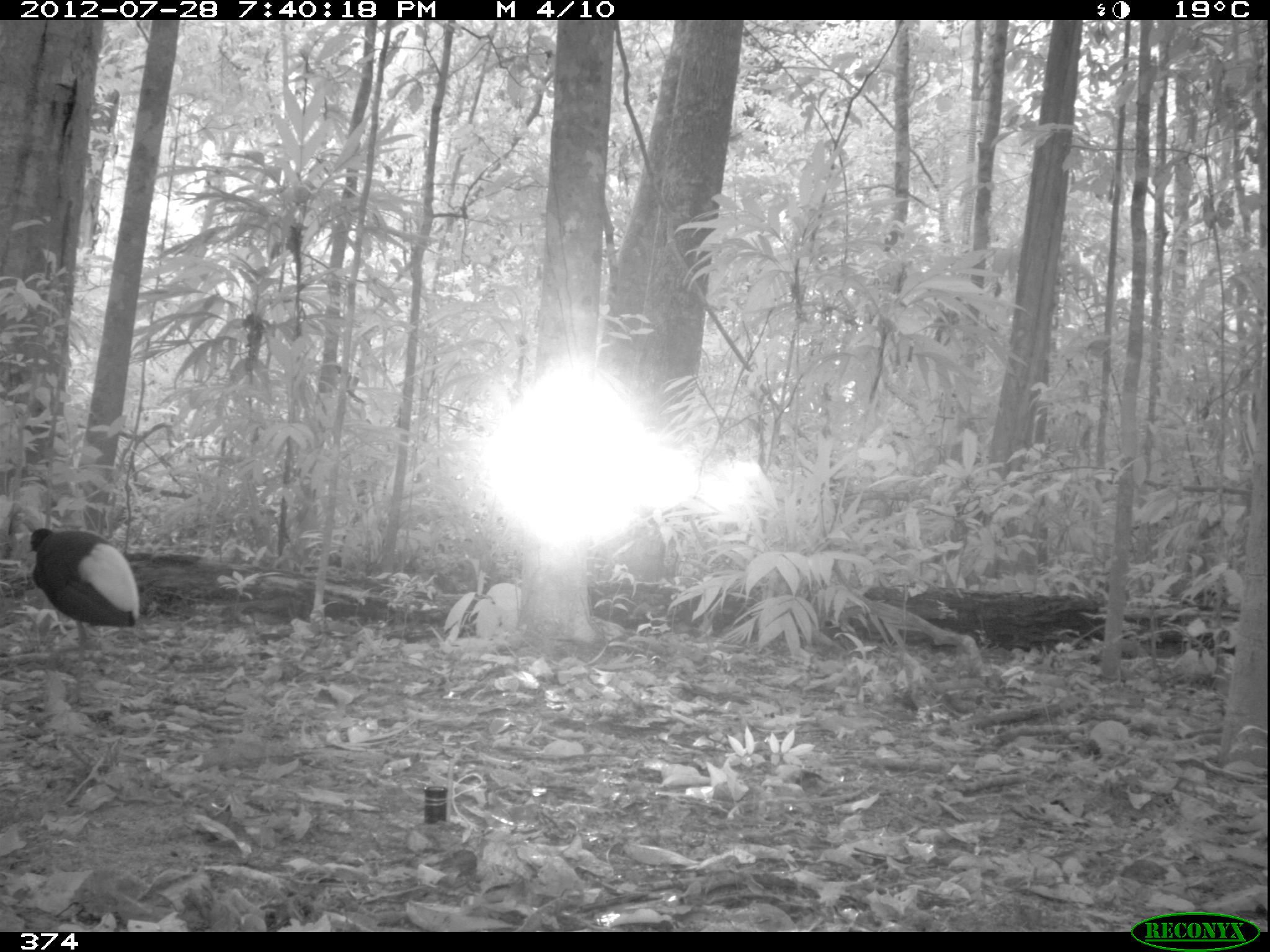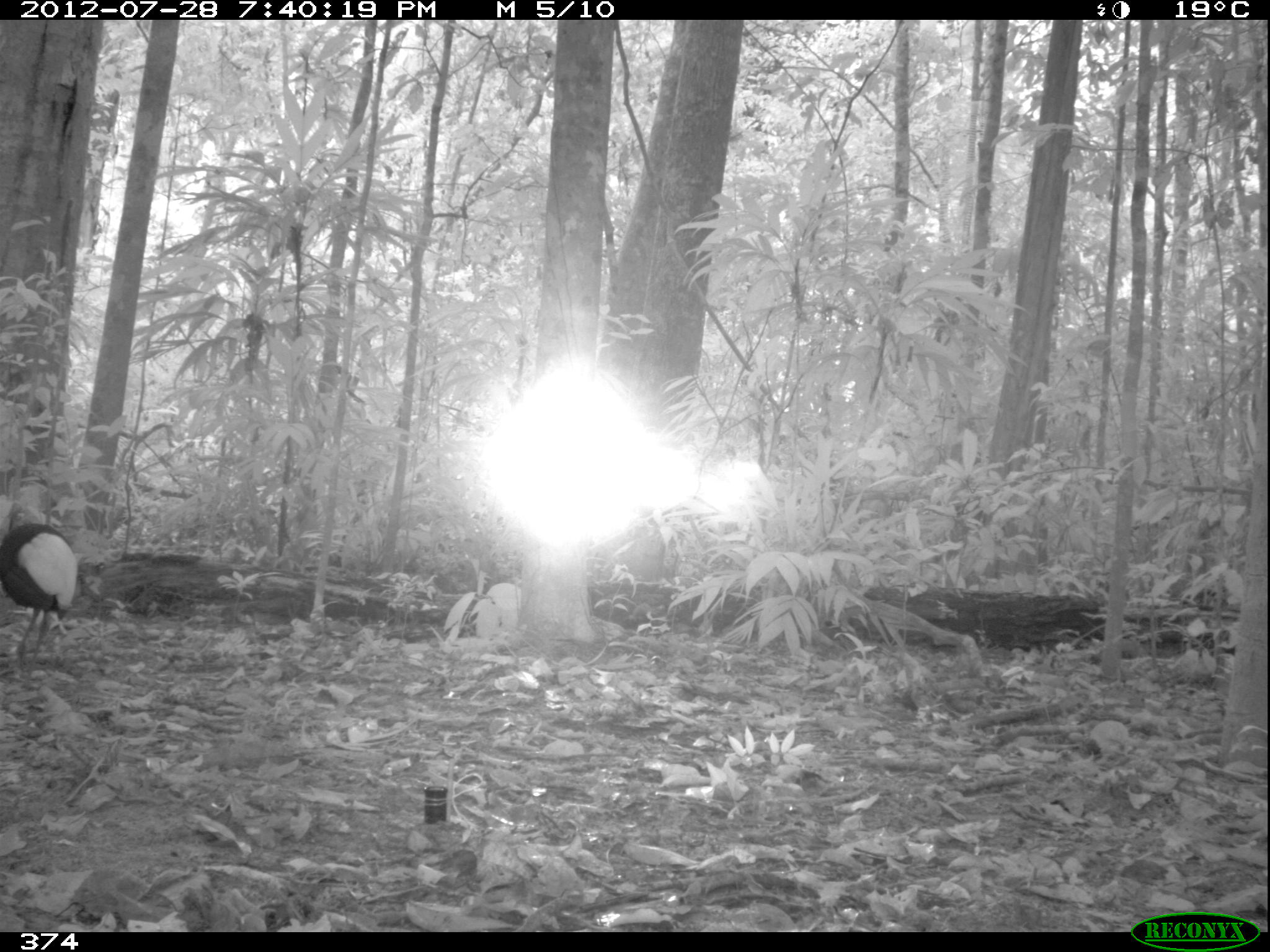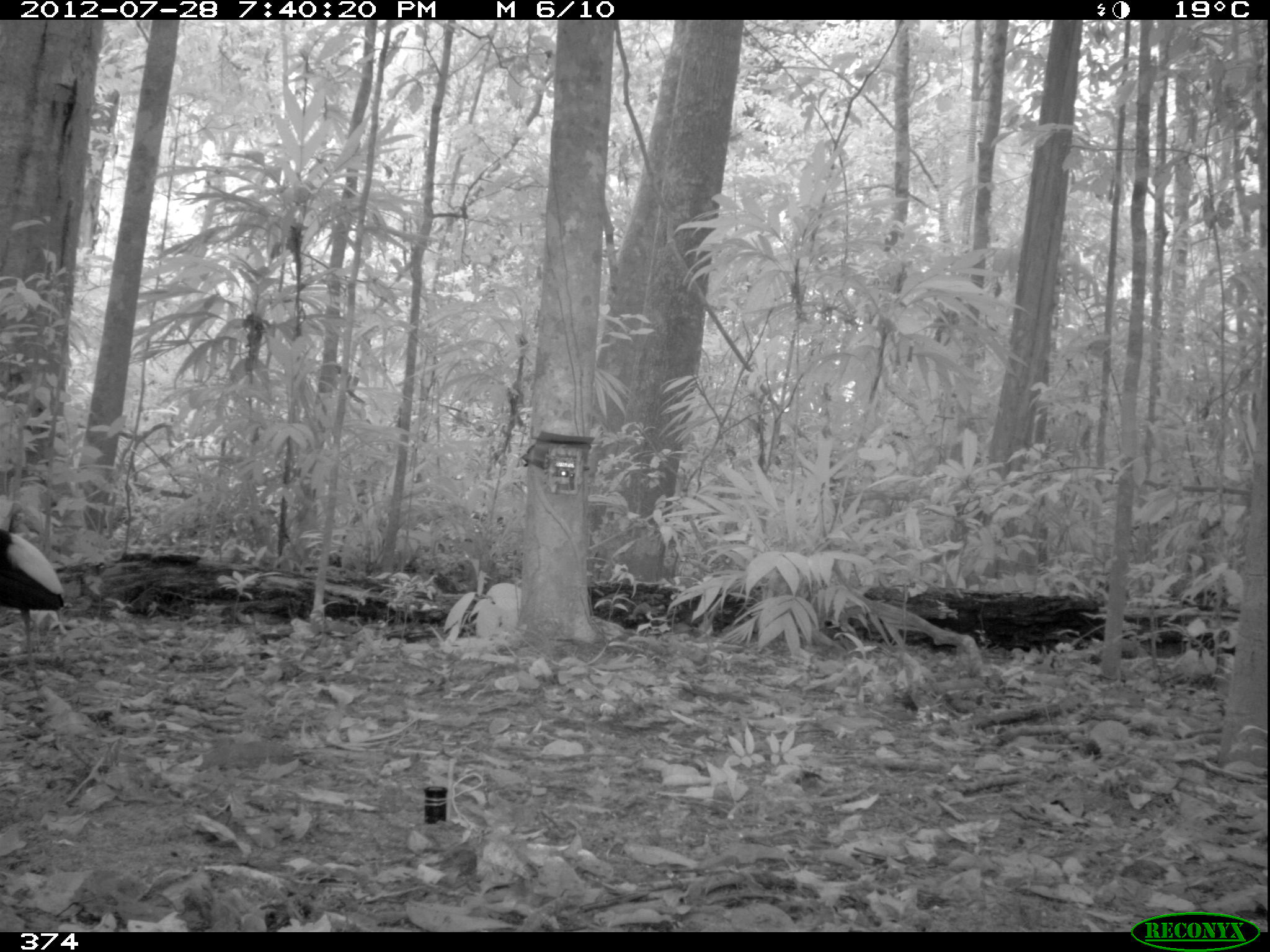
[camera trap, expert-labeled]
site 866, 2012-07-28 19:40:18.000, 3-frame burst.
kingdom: Animalia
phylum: Chordata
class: Aves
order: Gruiformes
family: Psophiidae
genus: Psophia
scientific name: Psophia leucoptera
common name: pale-winged trumpeter